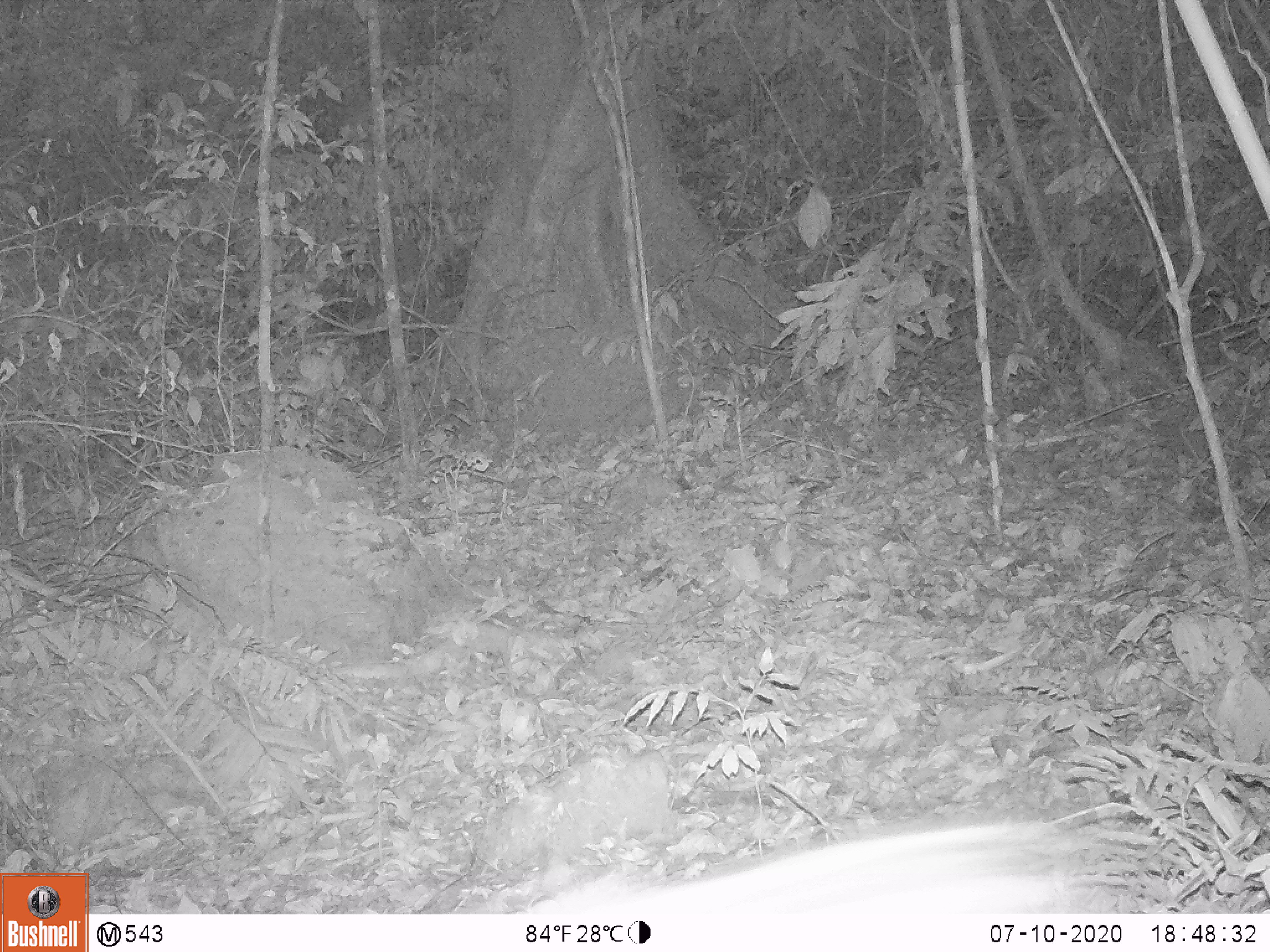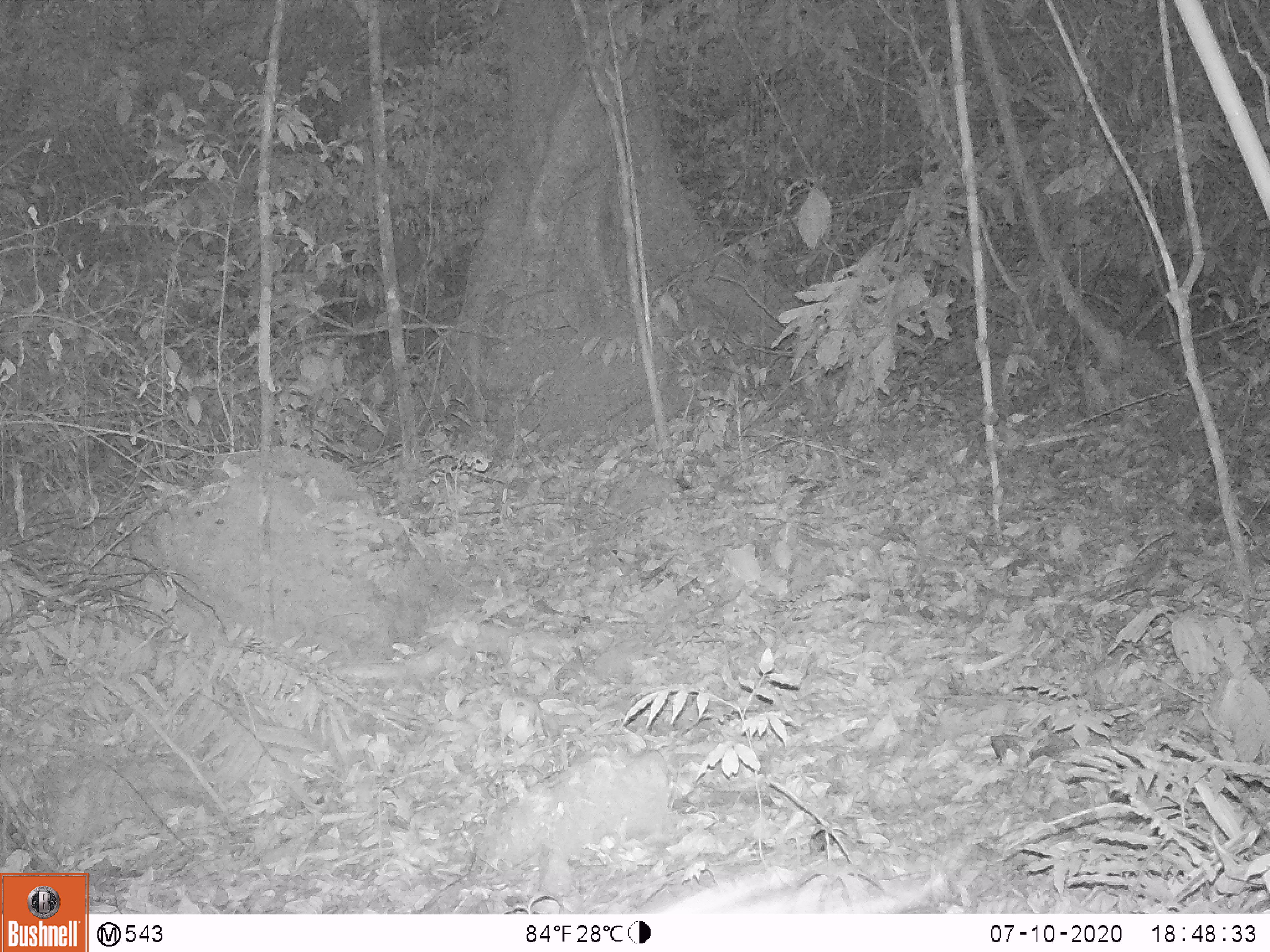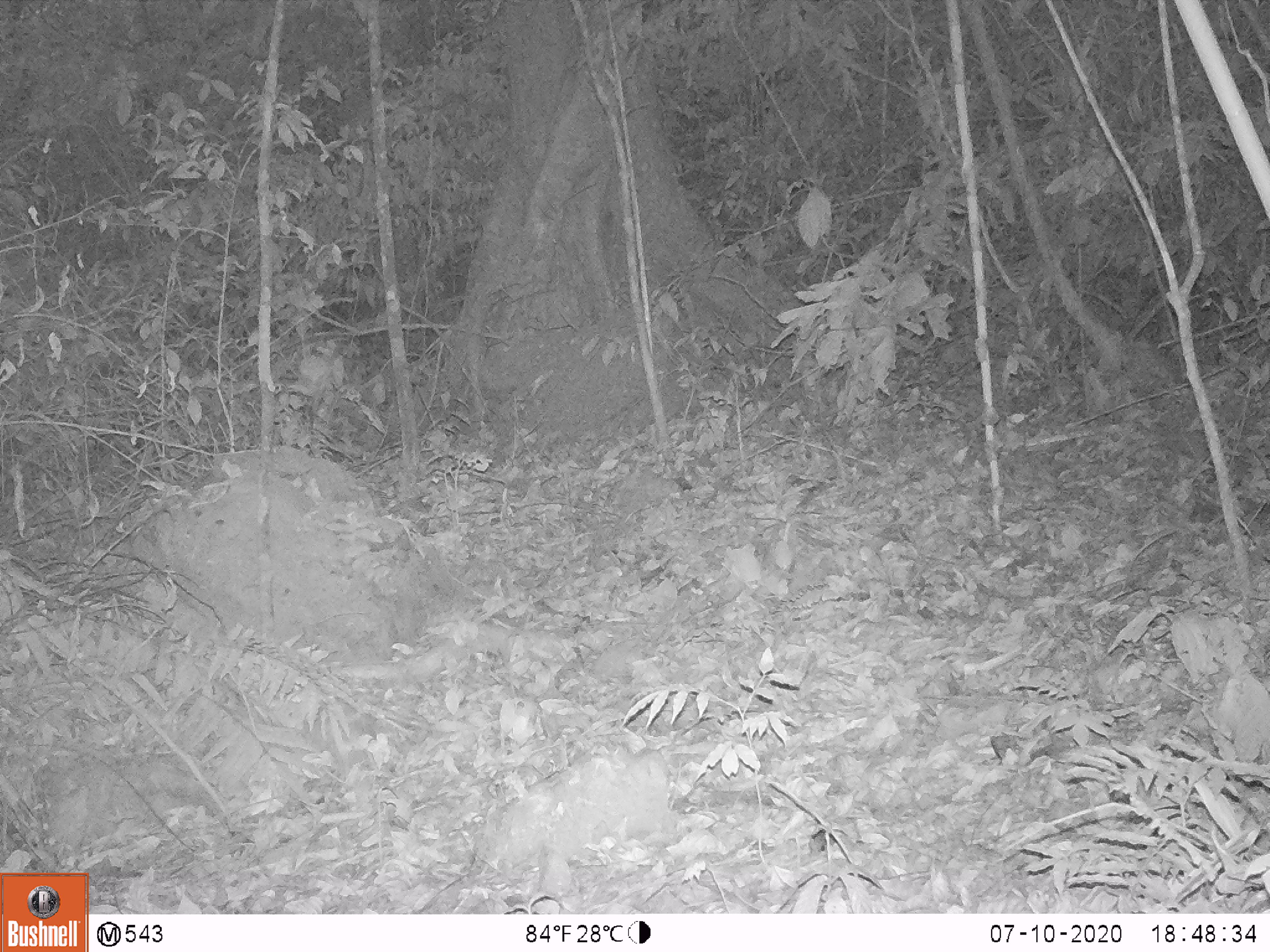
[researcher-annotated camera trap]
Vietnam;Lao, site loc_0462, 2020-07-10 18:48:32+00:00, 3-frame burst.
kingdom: Animalia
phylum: Chordata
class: Mammalia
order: Artiodactyla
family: Suidae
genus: Sus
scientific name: Sus scrofa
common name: eurasian wild pig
Eurasian wild pig (Sus scrofa). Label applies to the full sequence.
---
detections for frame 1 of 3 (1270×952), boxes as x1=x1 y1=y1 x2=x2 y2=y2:
eurasian wild pig: x1=535 y1=815 x2=1111 y2=911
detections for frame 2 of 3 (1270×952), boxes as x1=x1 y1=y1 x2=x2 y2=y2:
eurasian wild pig: x1=647 y1=861 x2=936 y2=914